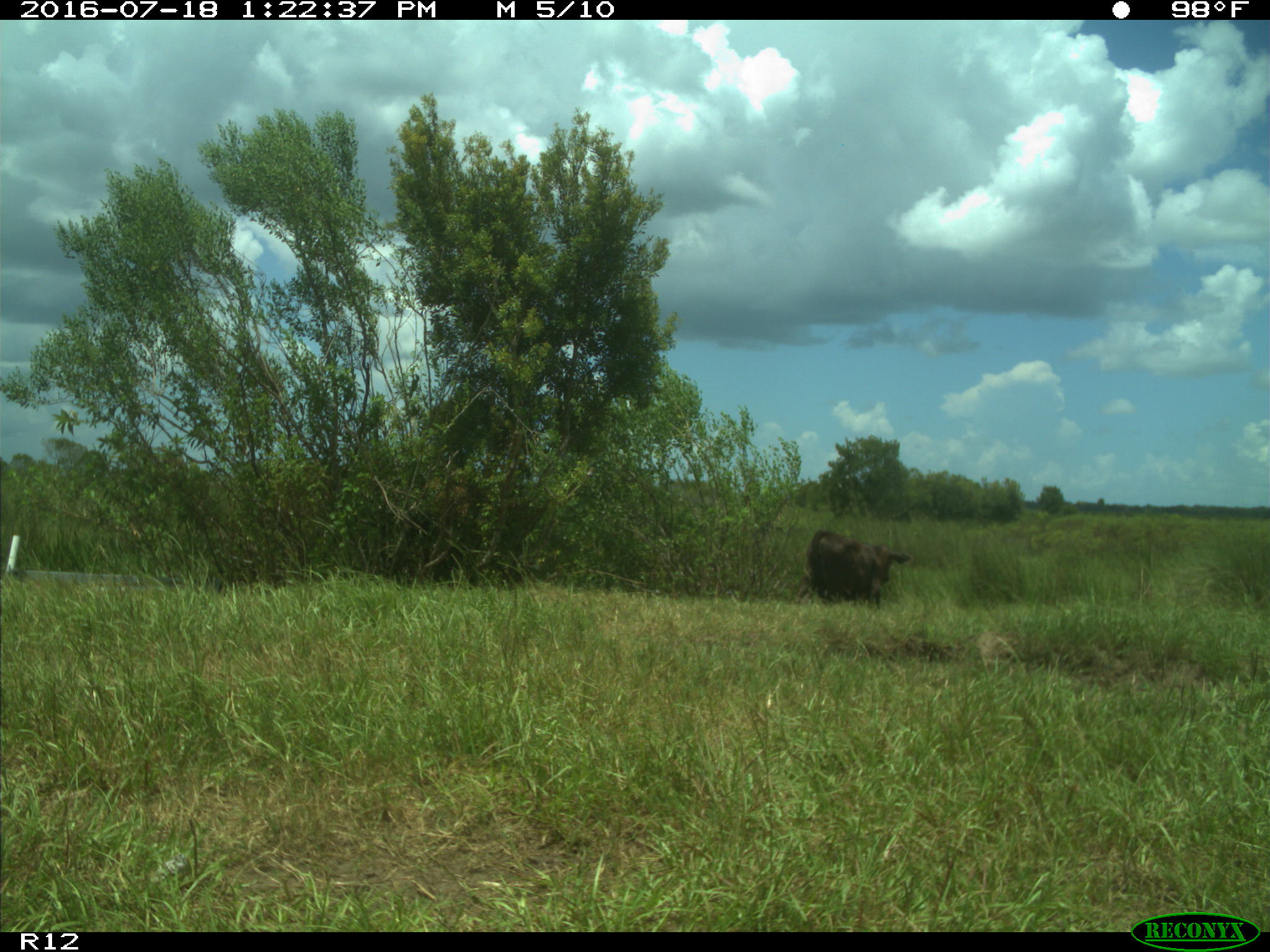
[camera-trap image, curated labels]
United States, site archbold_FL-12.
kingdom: Animalia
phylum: Chordata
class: Mammalia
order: Artiodactyla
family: Bovidae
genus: Bos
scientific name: Bos taurus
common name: domestic cow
Bos taurus (domestic cow).